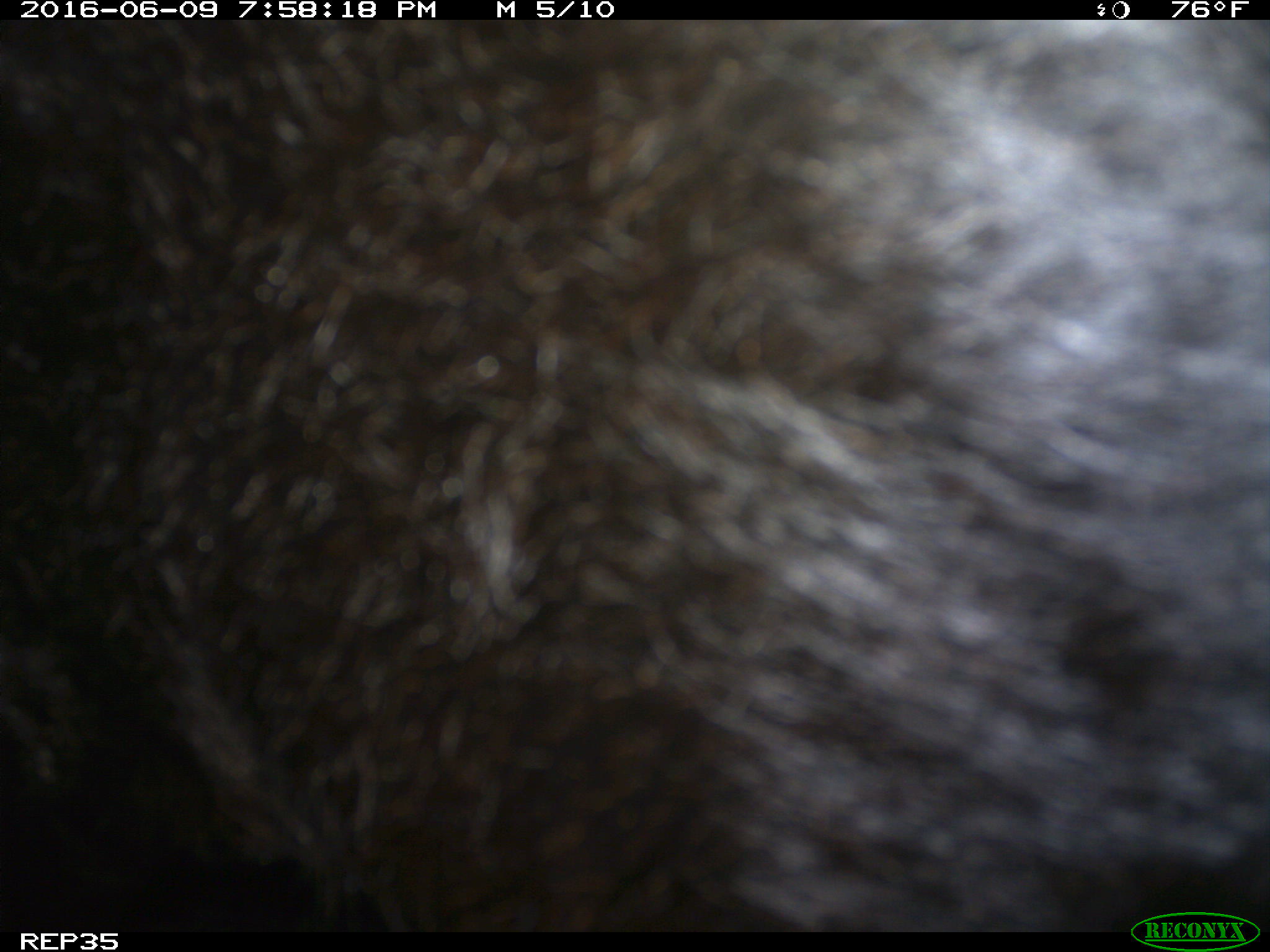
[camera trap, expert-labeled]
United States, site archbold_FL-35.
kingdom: Animalia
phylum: Chordata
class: Mammalia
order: Artiodactyla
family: Bovidae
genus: Bos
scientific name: Bos taurus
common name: domestic cow